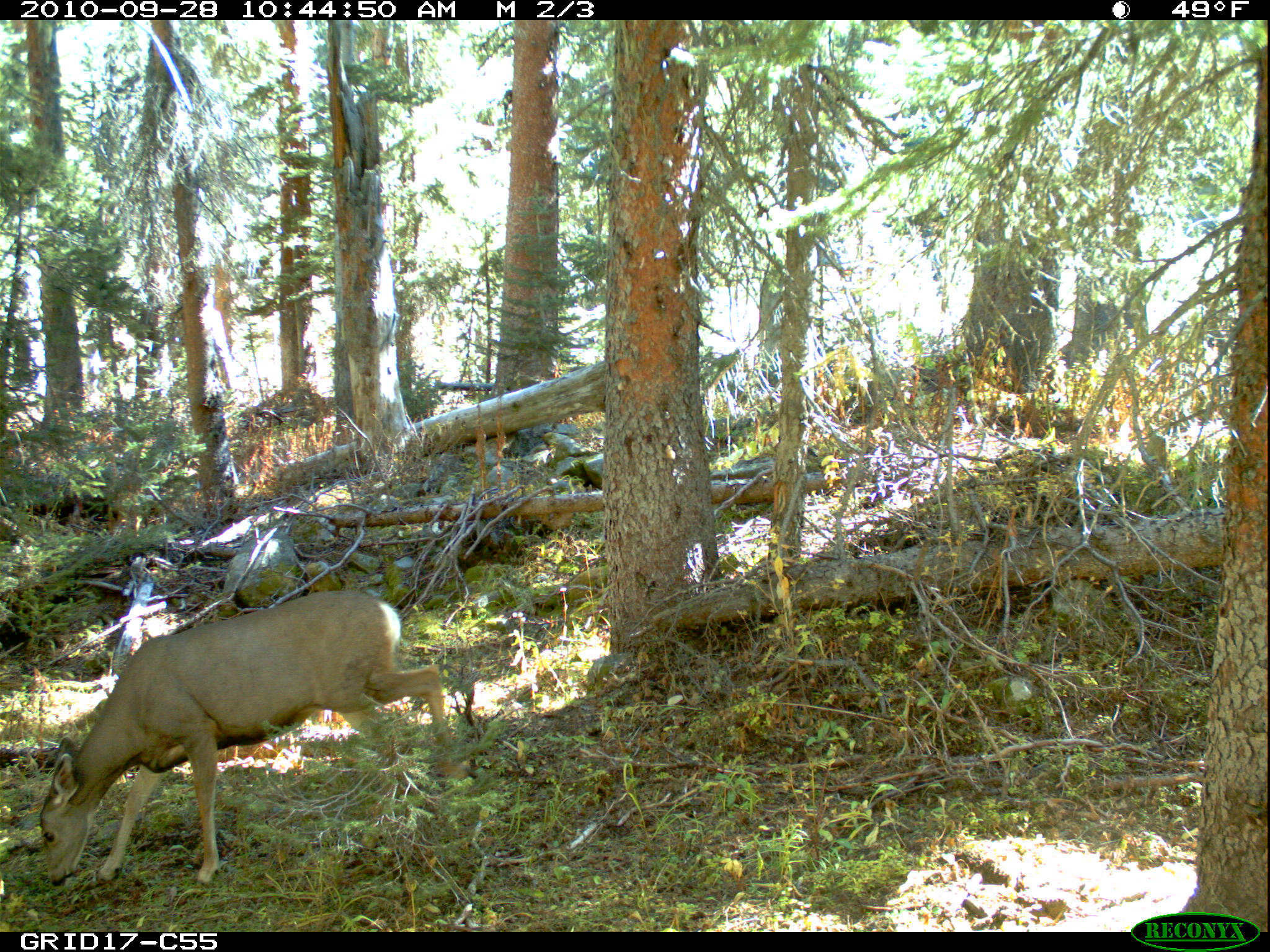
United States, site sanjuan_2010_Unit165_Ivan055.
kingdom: Animalia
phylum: Chordata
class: Mammalia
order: Artiodactyla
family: Cervidae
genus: Odocoileus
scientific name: Odocoileus hemionus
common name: mule deer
Odocoileus hemionus (mule deer).